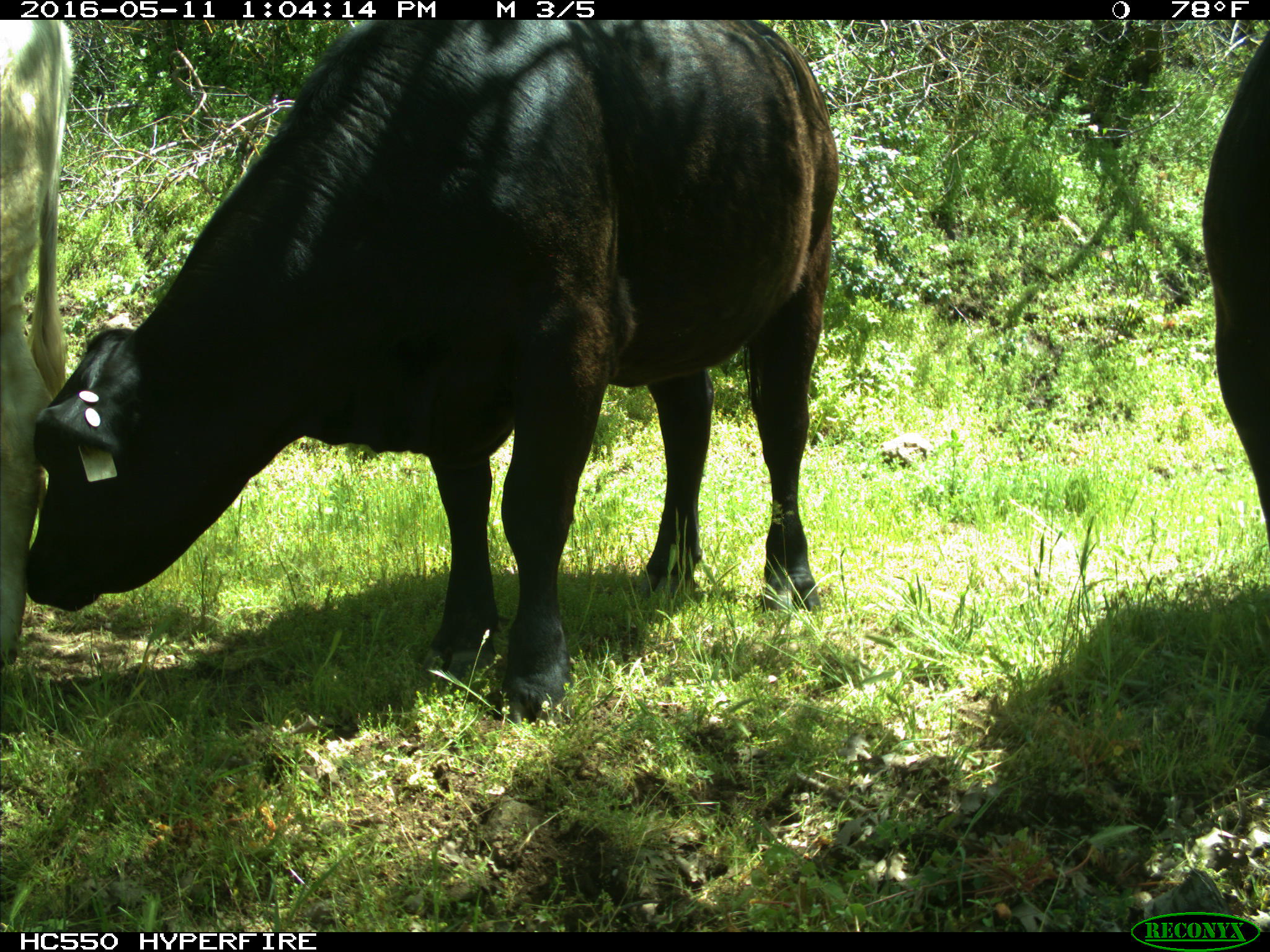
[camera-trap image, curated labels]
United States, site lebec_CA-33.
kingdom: Animalia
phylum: Chordata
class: Mammalia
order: Artiodactyla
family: Bovidae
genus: Bos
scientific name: Bos taurus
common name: domestic cow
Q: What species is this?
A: Bos taurus (domestic cow).